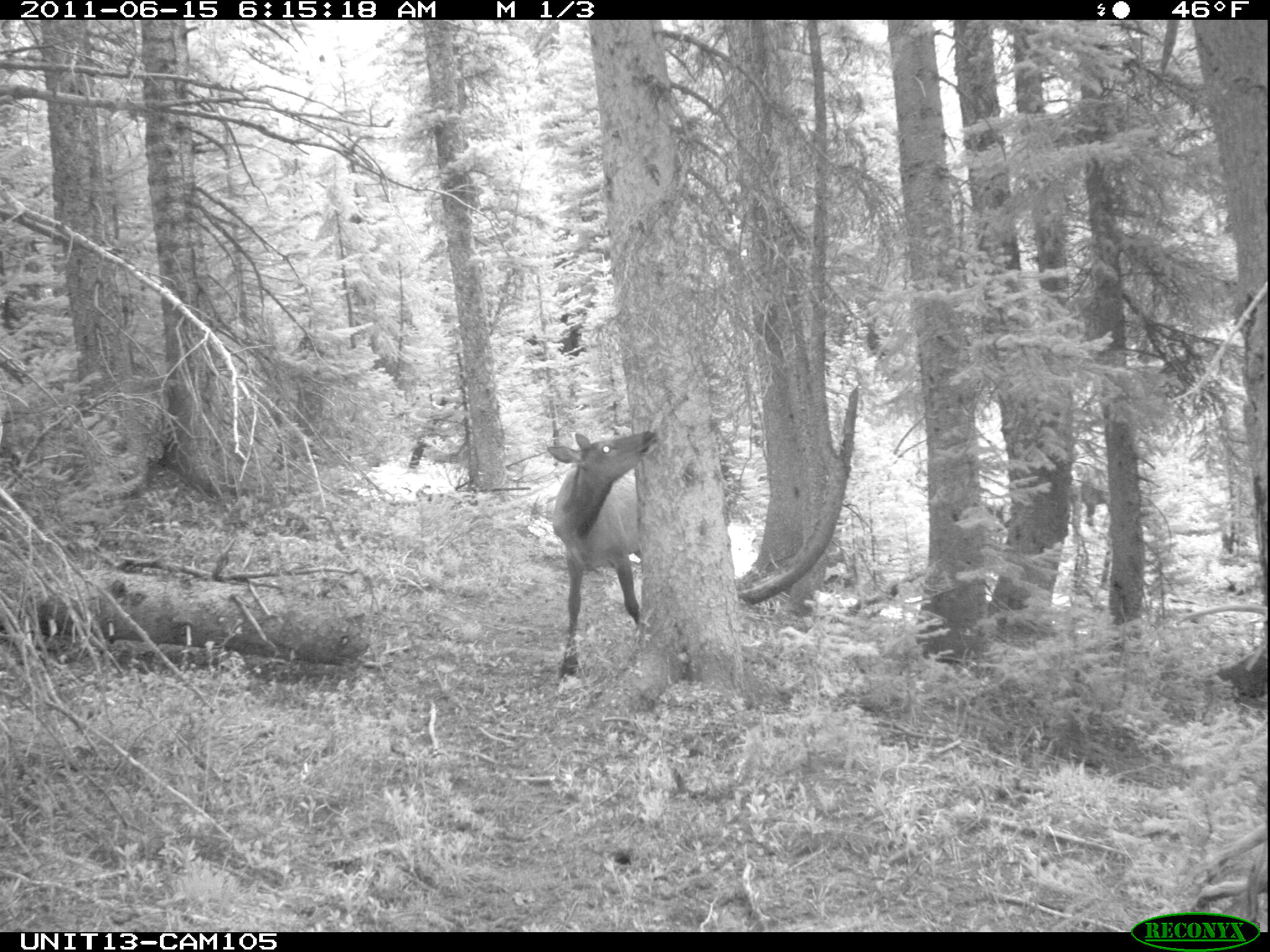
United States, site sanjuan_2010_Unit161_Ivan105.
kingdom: Animalia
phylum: Chordata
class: Mammalia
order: Artiodactyla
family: Cervidae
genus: Cervus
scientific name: Cervus elaphus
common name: red deer